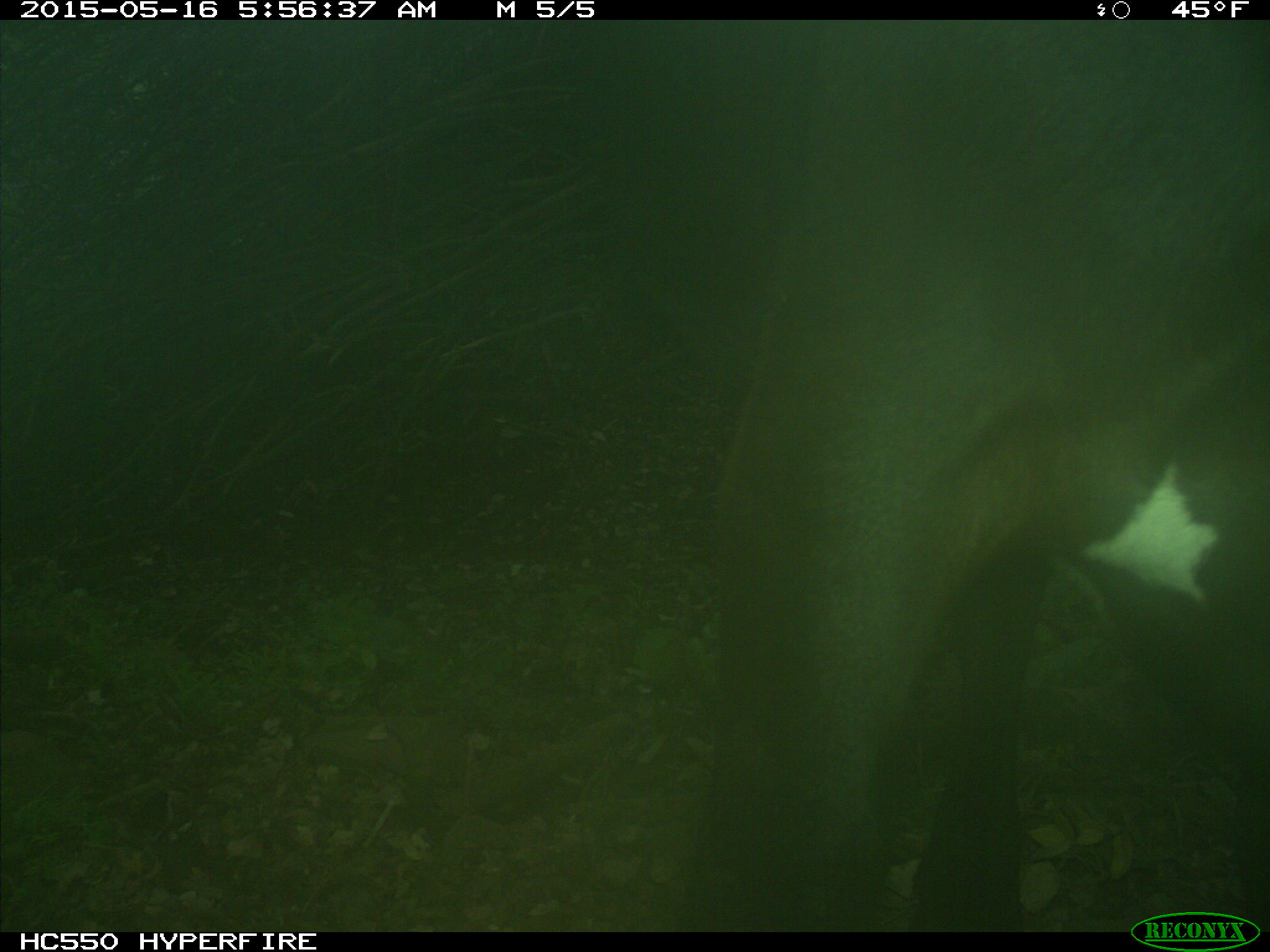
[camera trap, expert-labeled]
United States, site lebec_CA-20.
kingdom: Animalia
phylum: Chordata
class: Mammalia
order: Artiodactyla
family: Bovidae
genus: Bos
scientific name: Bos taurus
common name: domestic cow